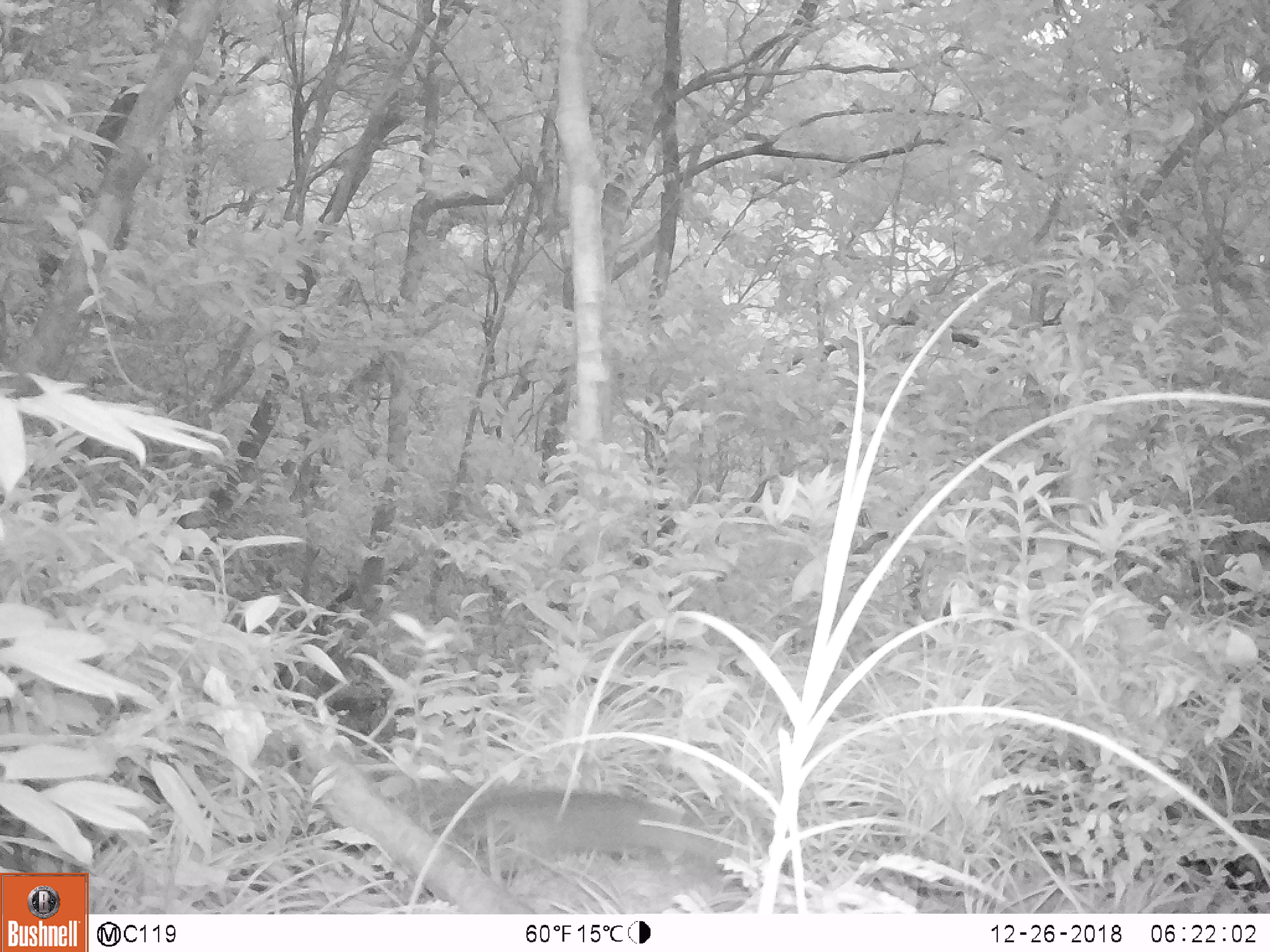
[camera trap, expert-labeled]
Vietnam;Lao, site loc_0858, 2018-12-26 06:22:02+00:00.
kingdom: Animalia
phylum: Chordata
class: Mammalia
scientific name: Mammalia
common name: mammal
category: unidentified small mammal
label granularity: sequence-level